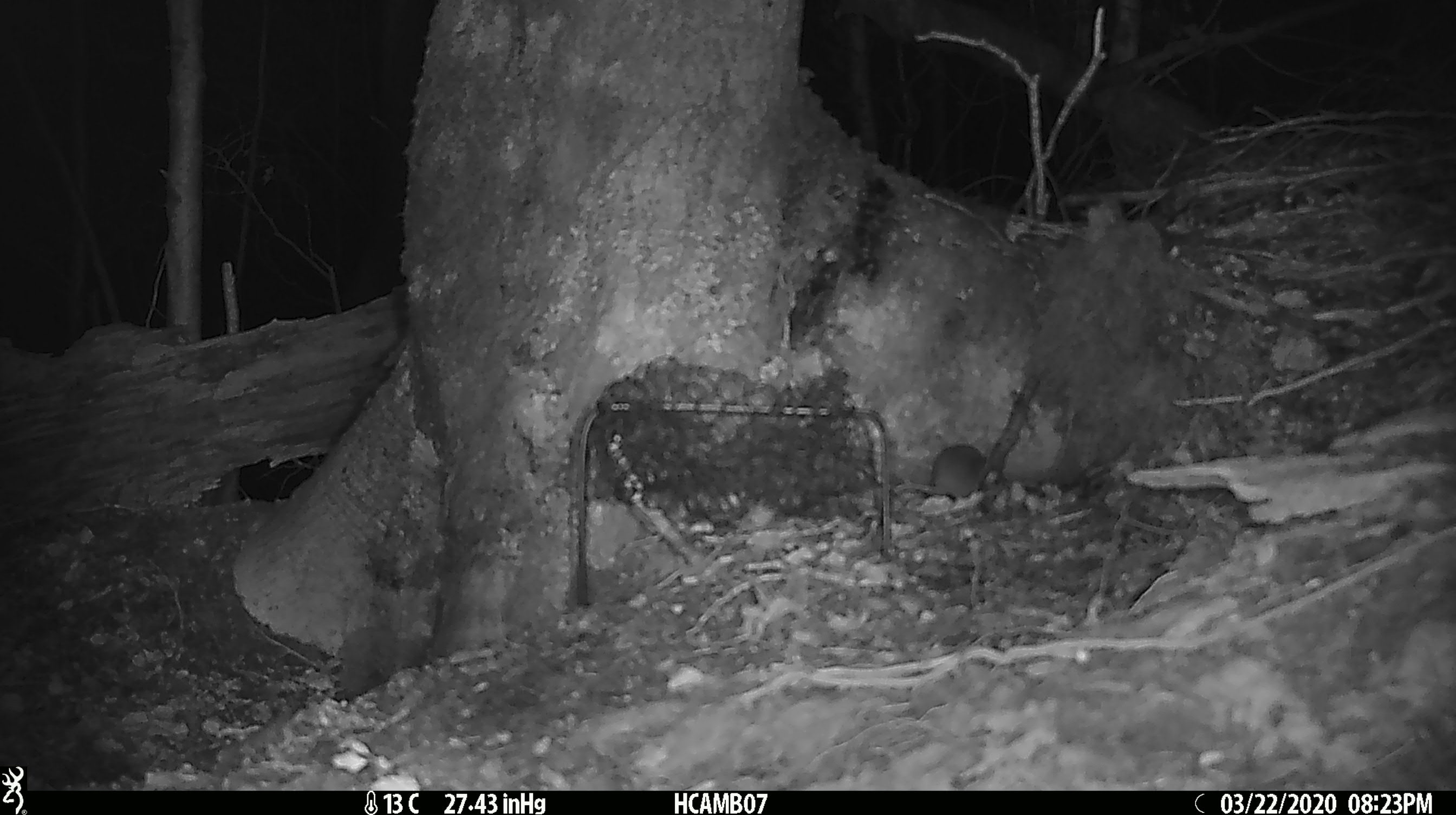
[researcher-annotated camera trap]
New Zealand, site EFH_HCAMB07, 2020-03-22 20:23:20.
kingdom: Animalia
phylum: Chordata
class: Mammalia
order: Rodentia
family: Muridae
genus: Mus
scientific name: Mus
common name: mouse